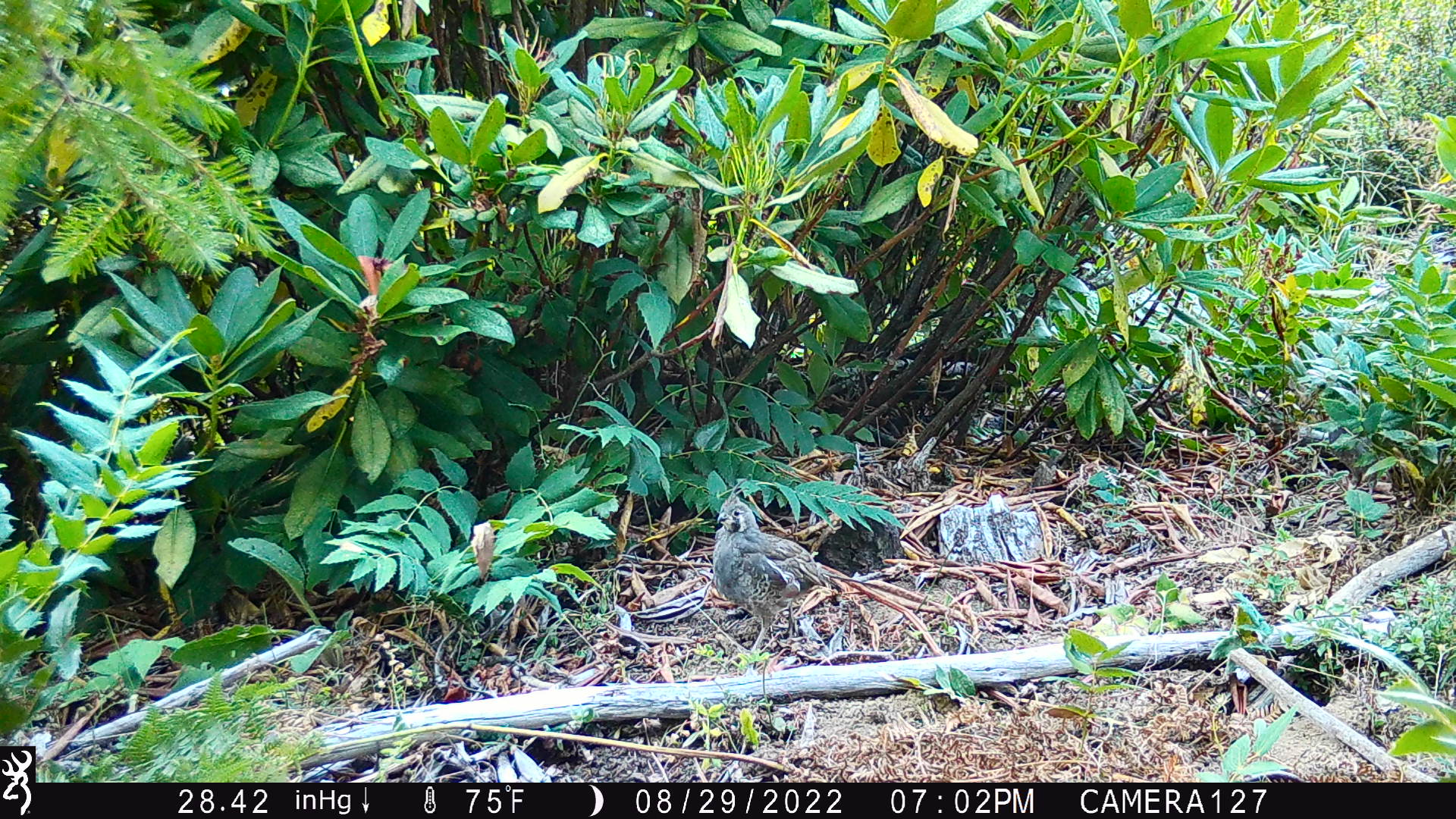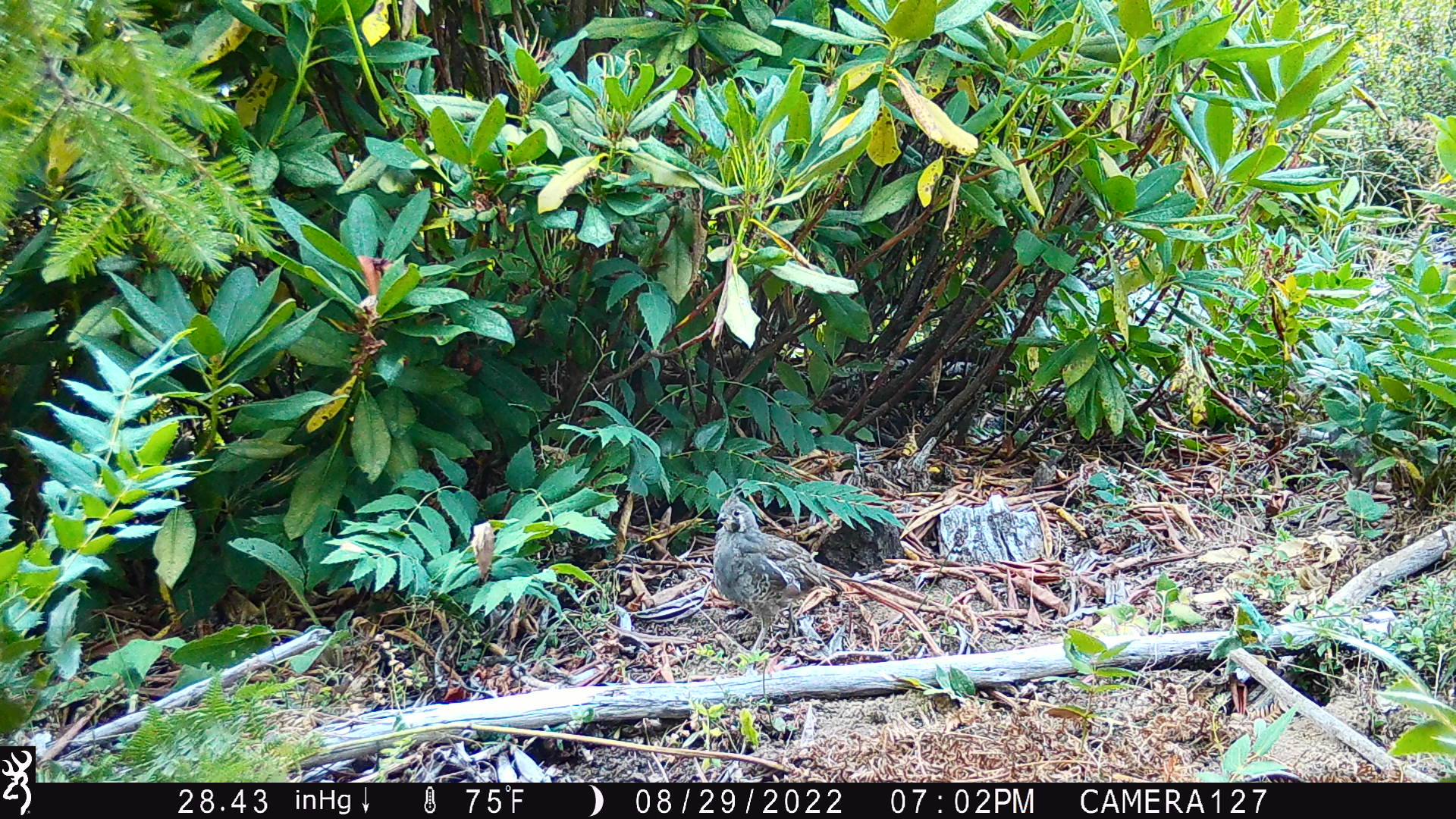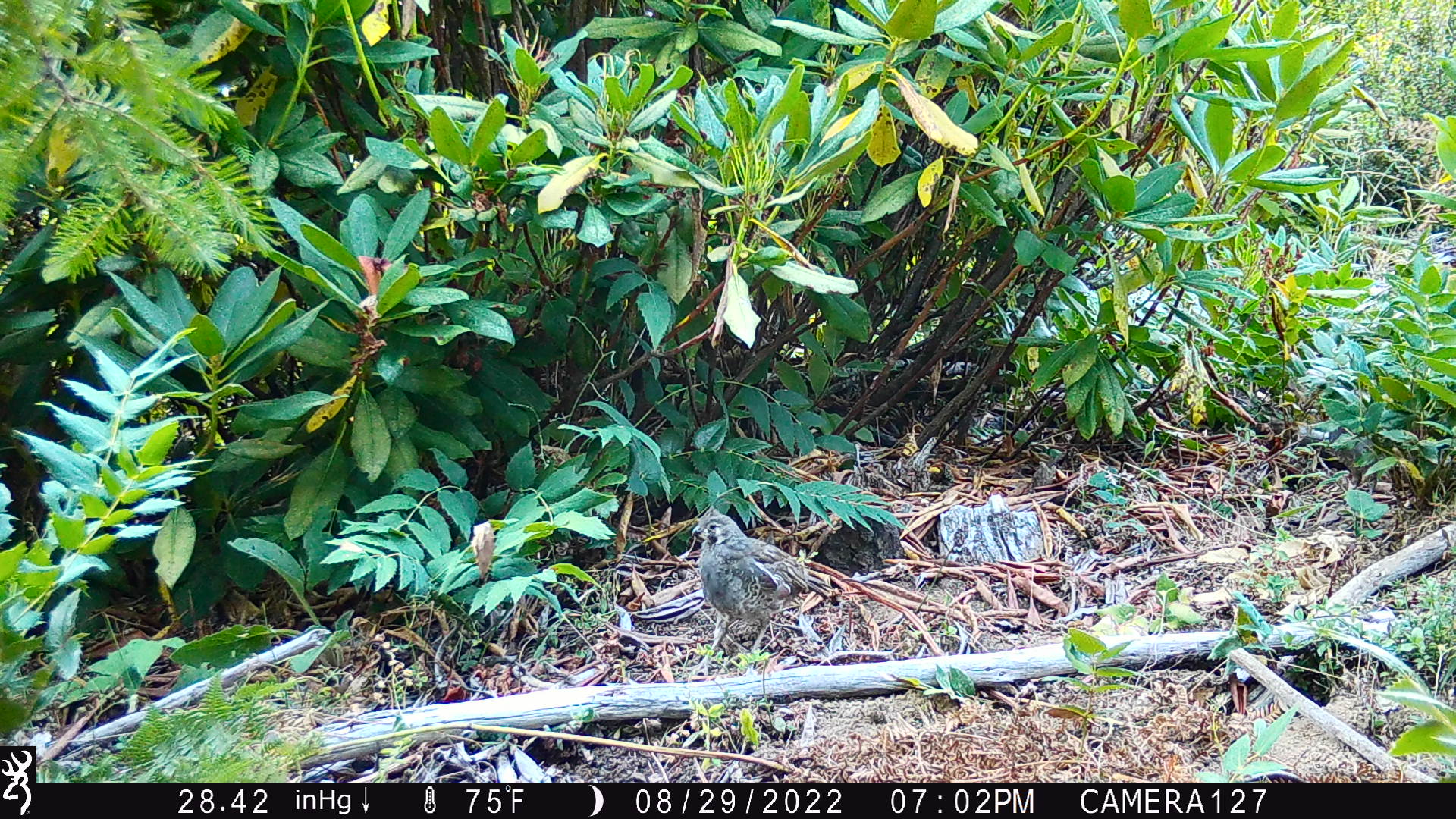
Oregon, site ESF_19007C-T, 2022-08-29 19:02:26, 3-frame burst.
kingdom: Animalia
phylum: Chordata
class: Aves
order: Galliformes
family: Odontophoridae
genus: Oreortyx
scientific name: Oreortyx pictus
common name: mountain quail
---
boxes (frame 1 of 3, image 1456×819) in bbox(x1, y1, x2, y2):
mountain quail: bbox(696, 494, 835, 671)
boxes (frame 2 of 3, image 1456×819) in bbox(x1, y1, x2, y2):
mountain quail: bbox(705, 490, 885, 684)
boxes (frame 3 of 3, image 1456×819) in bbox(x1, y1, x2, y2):
mountain quail: bbox(681, 508, 844, 697)